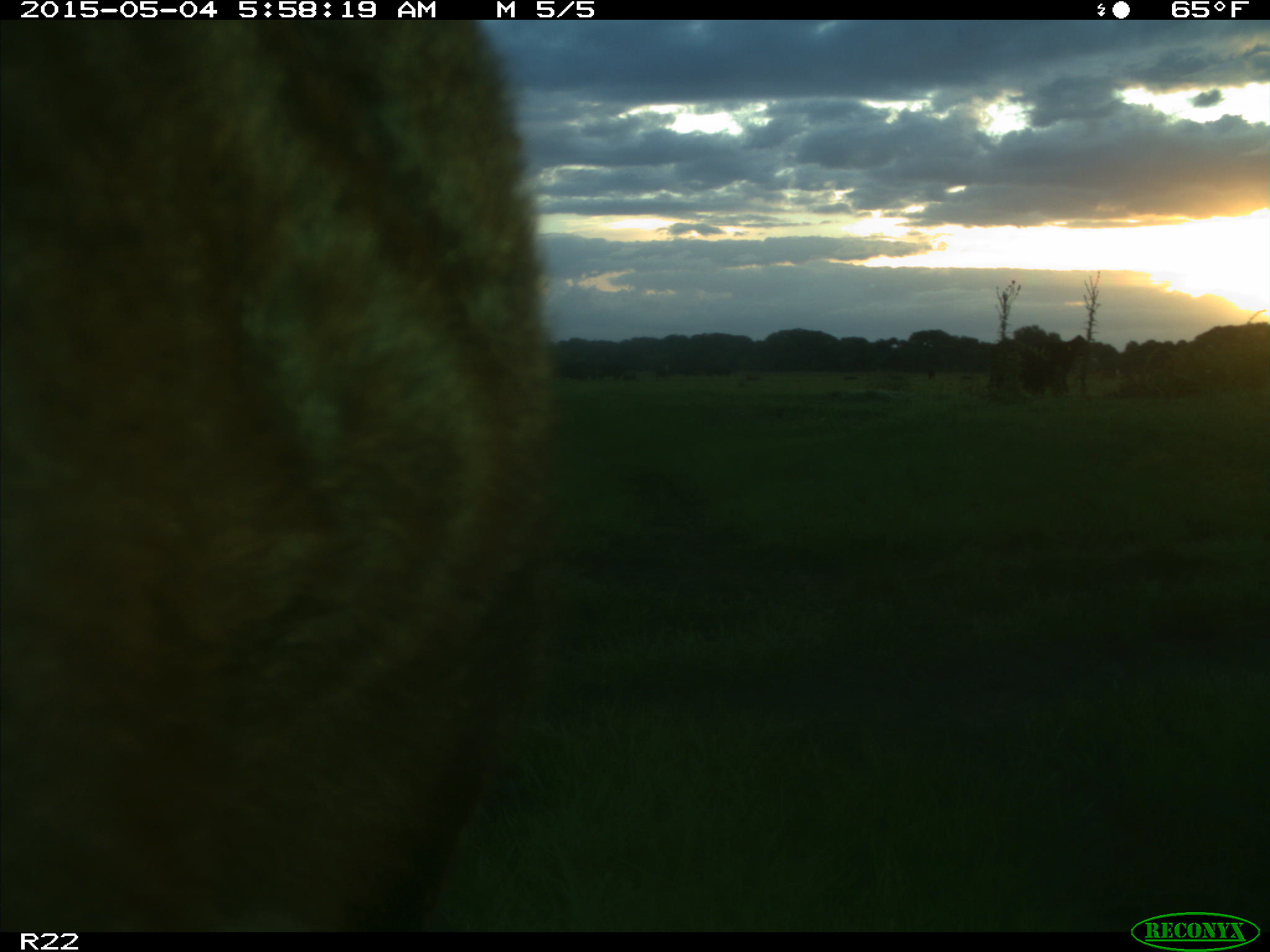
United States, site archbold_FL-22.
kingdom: Animalia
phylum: Chordata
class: Mammalia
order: Artiodactyla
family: Bovidae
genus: Bos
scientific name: Bos taurus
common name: domestic cow